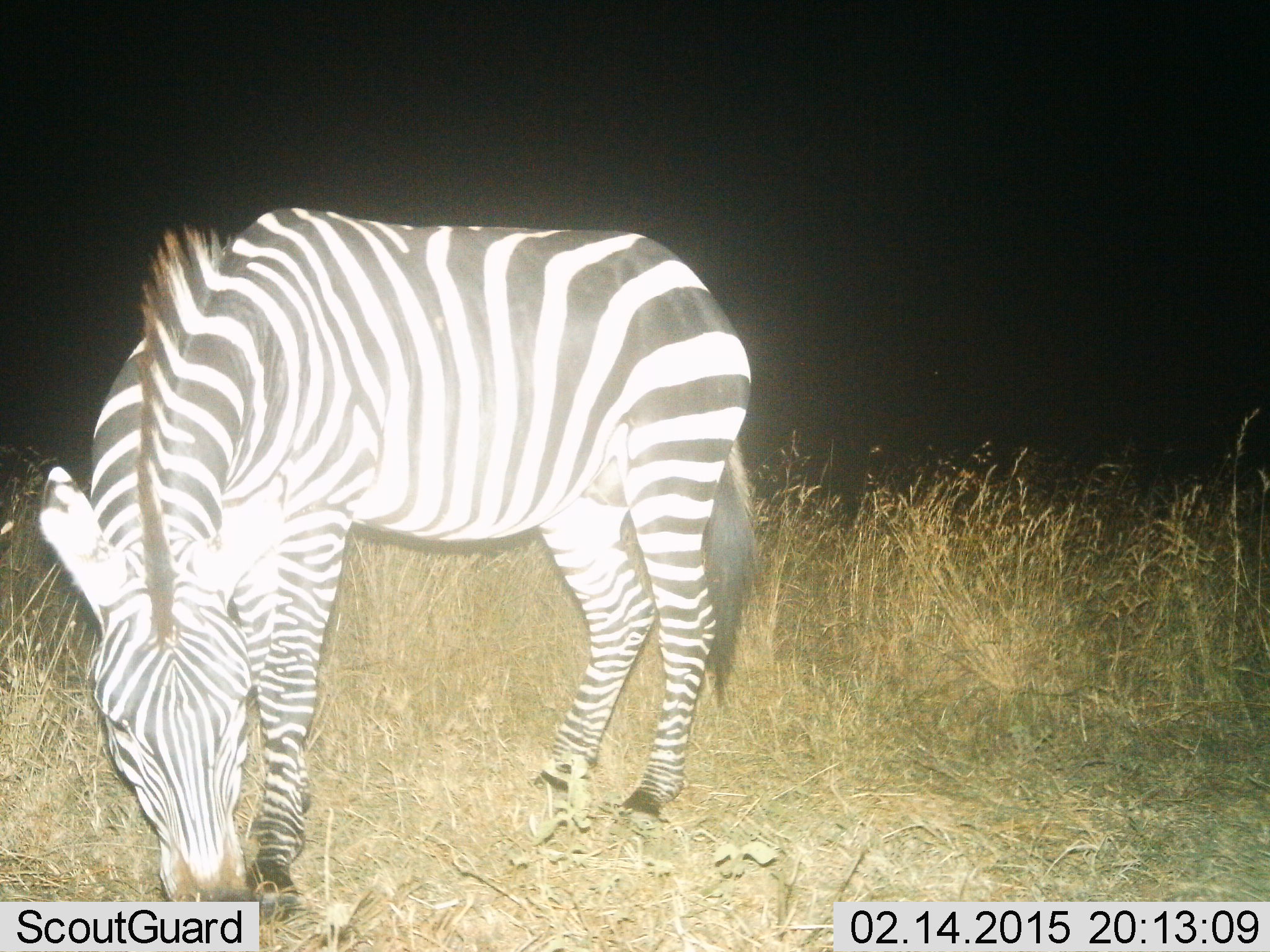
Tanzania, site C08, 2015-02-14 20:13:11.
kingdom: Animalia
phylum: Chordata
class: Mammalia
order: Perissodactyla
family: Equidae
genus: Equus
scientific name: Equus quagga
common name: plains zebra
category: zebra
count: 1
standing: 10%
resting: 0%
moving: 0%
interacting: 0%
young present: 0%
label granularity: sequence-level